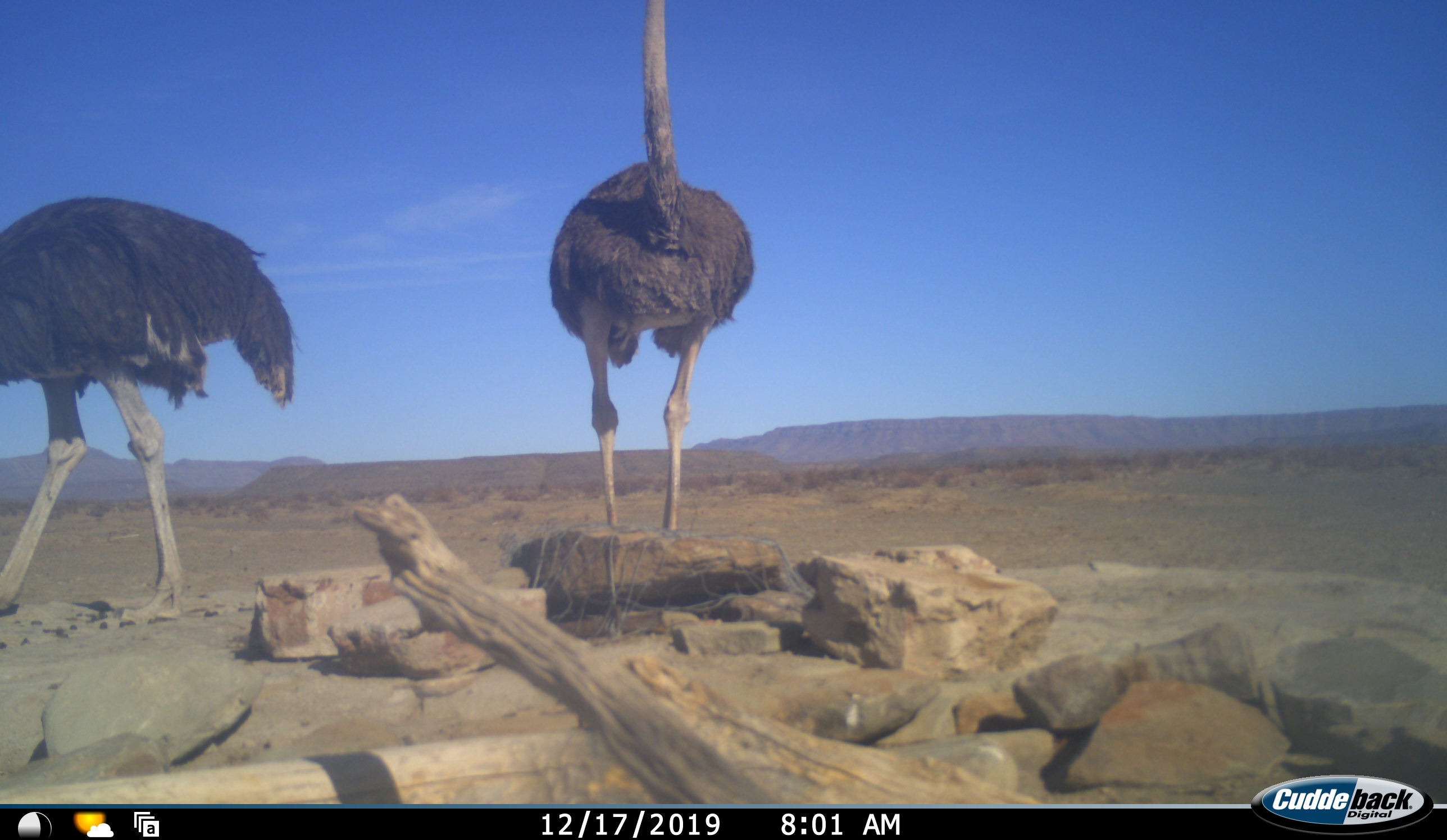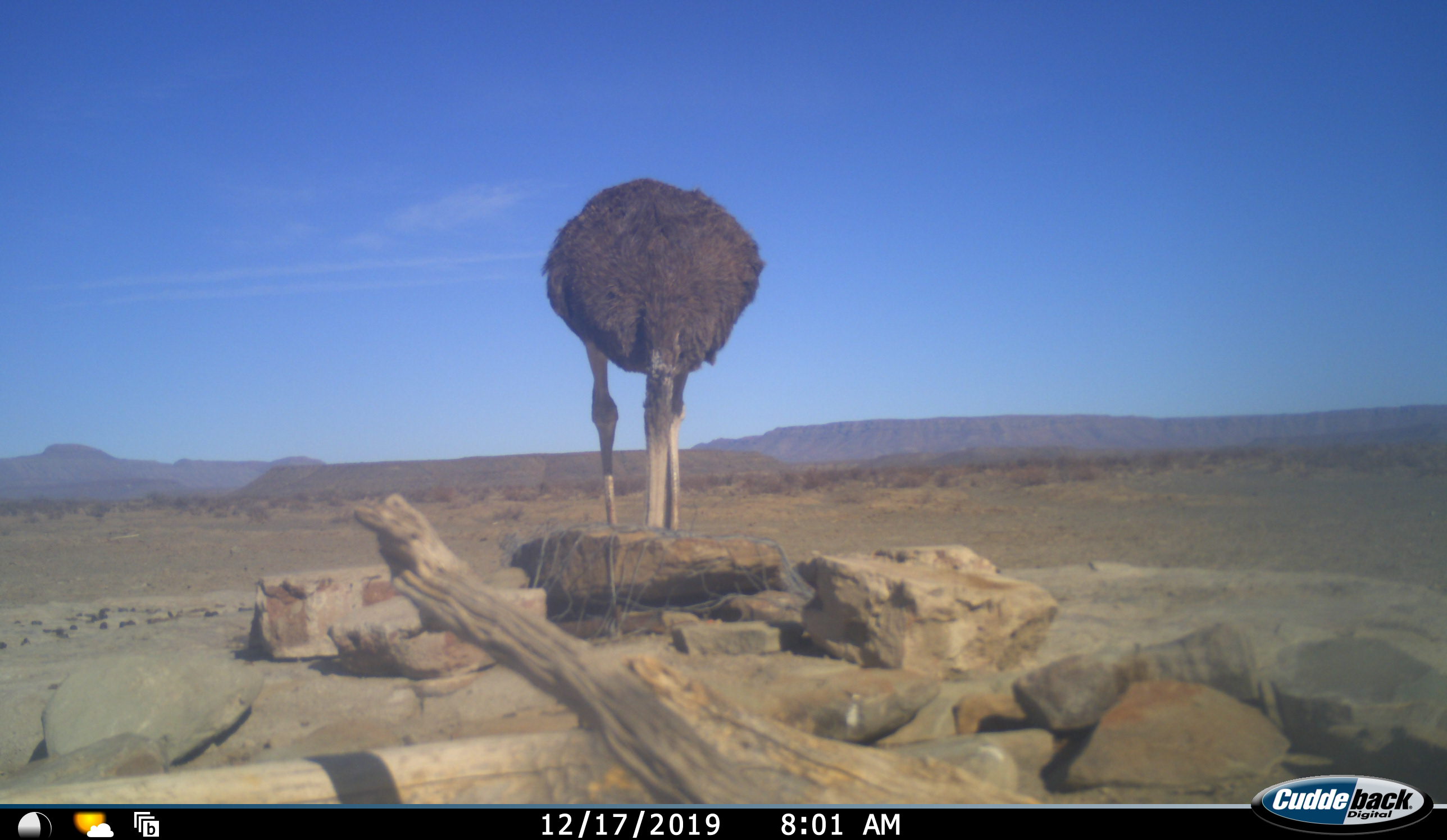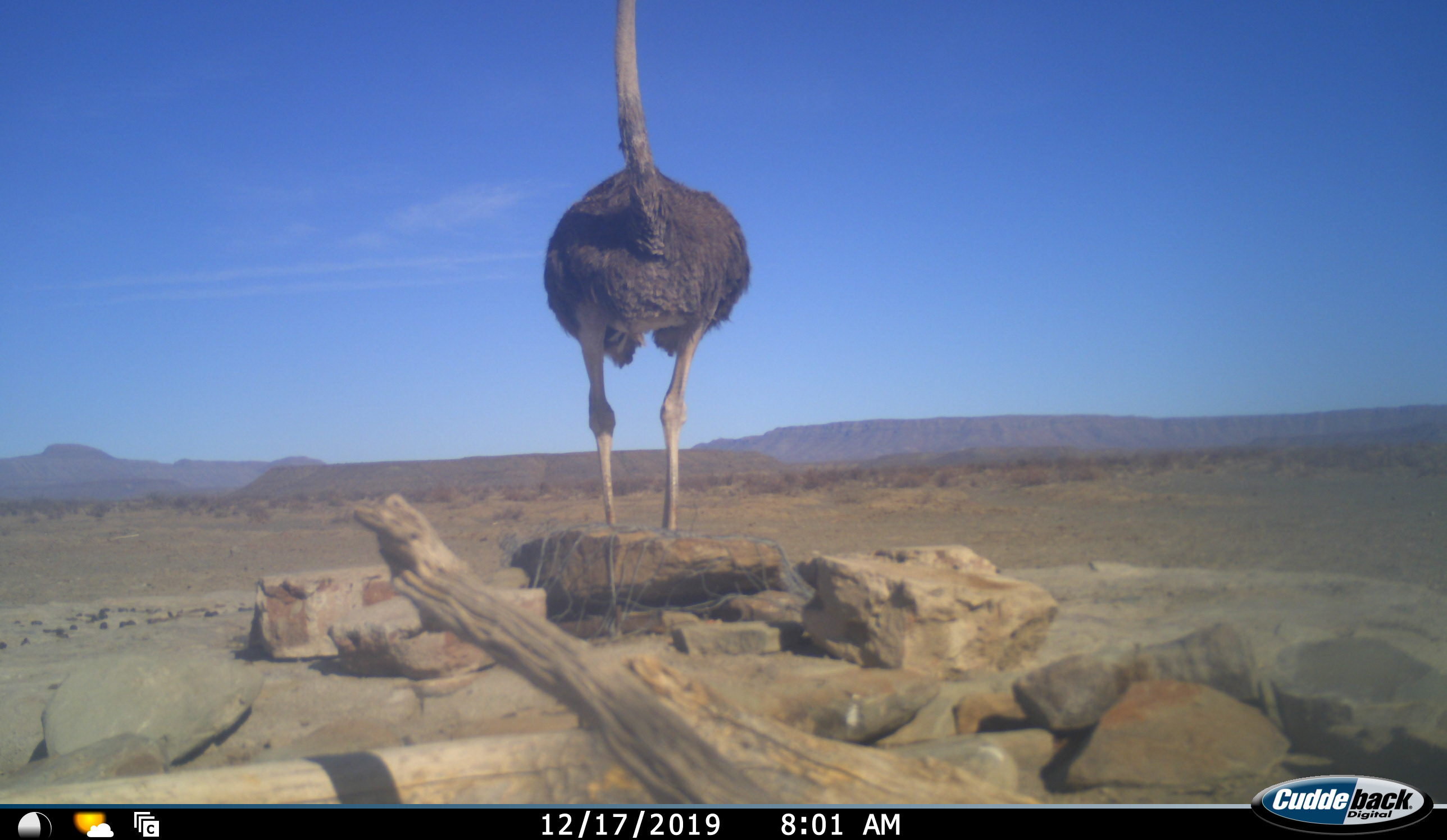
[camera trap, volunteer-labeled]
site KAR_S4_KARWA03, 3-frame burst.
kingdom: Animalia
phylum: Chordata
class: Aves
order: Struthioniformes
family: Struthionidae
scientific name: Struthionidae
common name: ostrich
Ostrich (Struthionidae), count 2. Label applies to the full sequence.